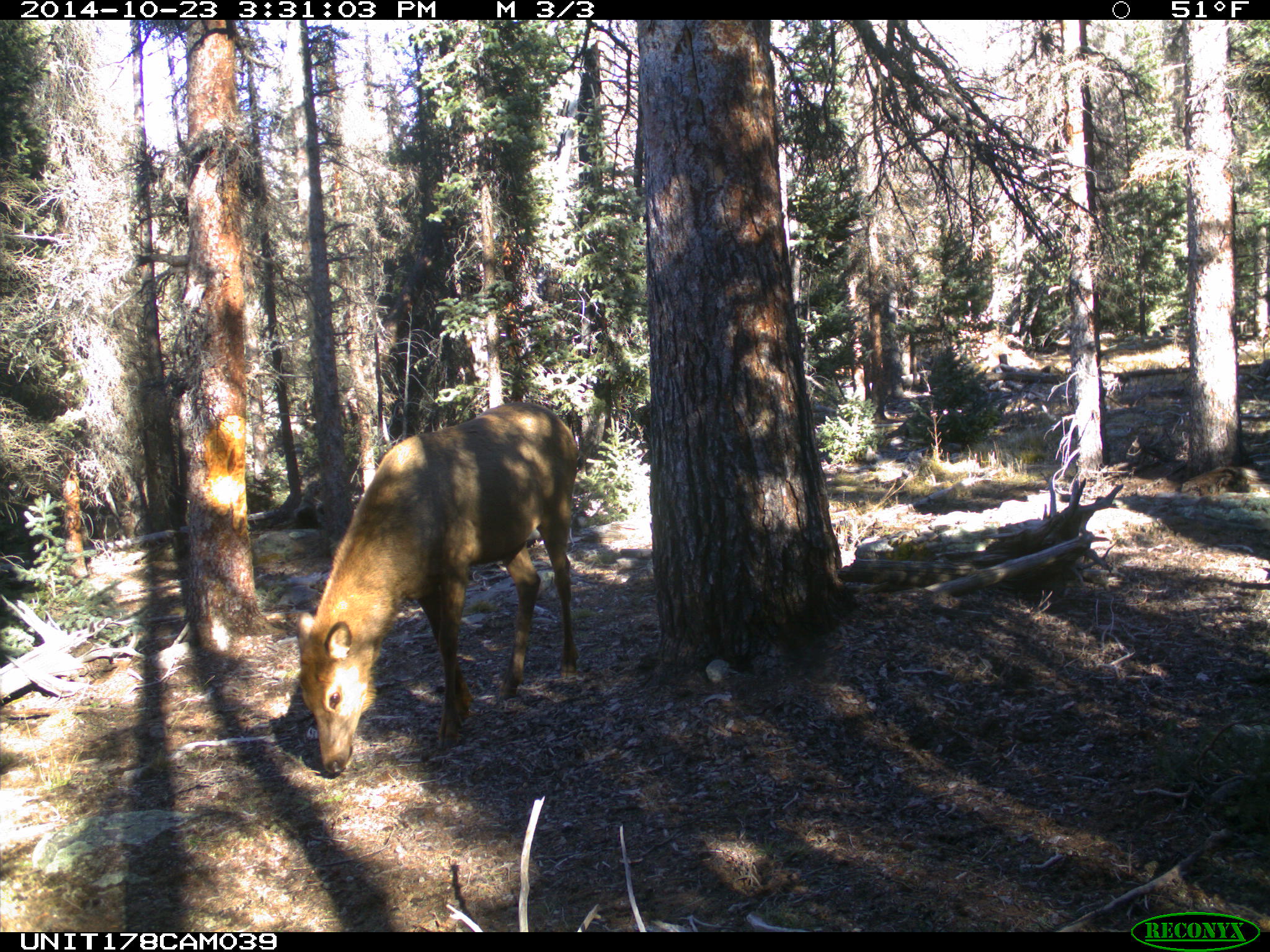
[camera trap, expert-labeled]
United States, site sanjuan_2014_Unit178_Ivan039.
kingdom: Animalia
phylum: Chordata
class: Mammalia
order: Artiodactyla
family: Cervidae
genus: Cervus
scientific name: Cervus elaphus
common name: red deer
Cervus elaphus (red deer).